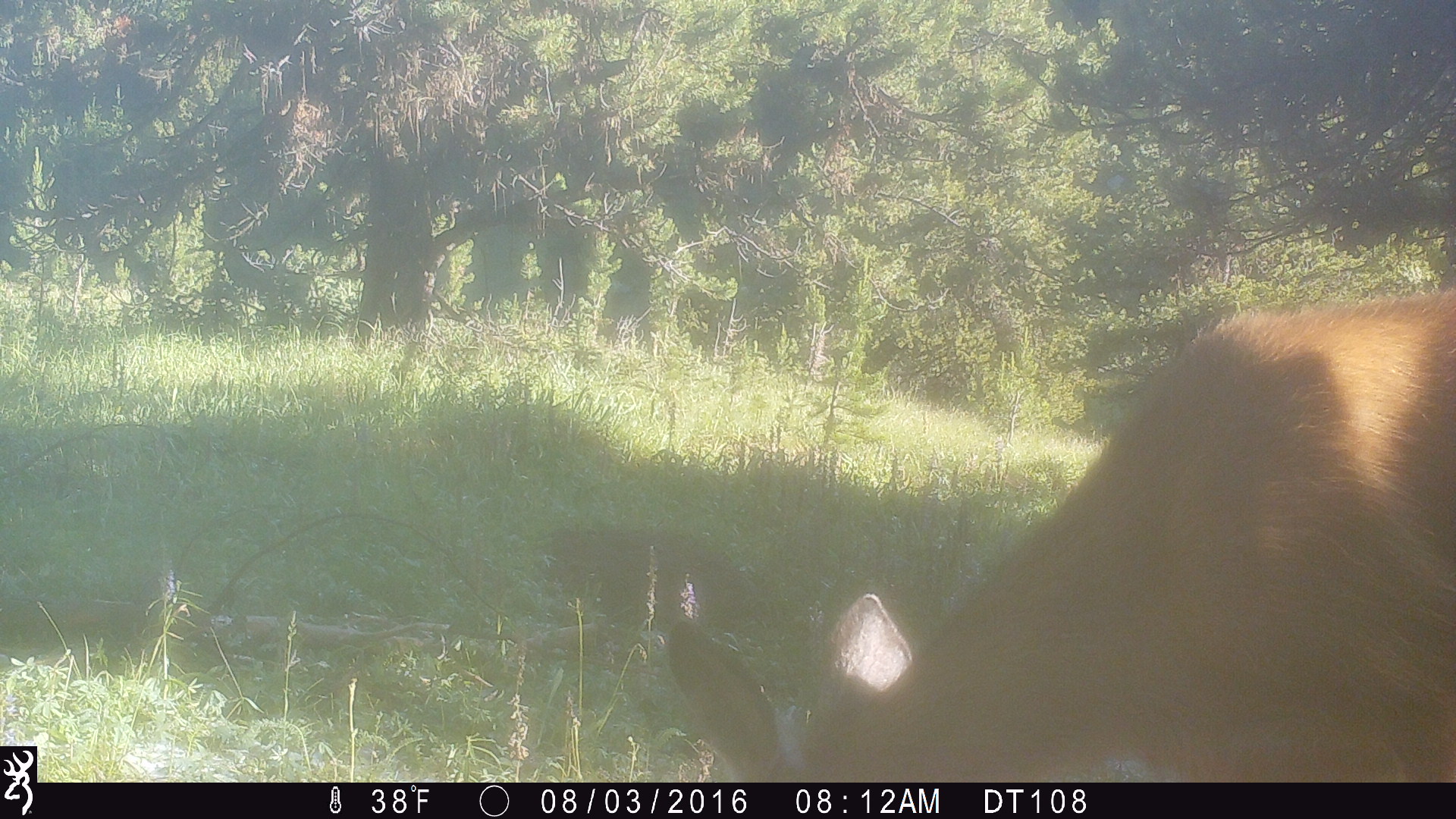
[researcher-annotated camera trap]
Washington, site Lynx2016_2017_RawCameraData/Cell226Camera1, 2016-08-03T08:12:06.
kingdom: Animalia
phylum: Chordata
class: Mammalia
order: Artiodactyla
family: Cervidae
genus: Odocoileus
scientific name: Odocoileus hemionus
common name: mule deer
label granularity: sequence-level